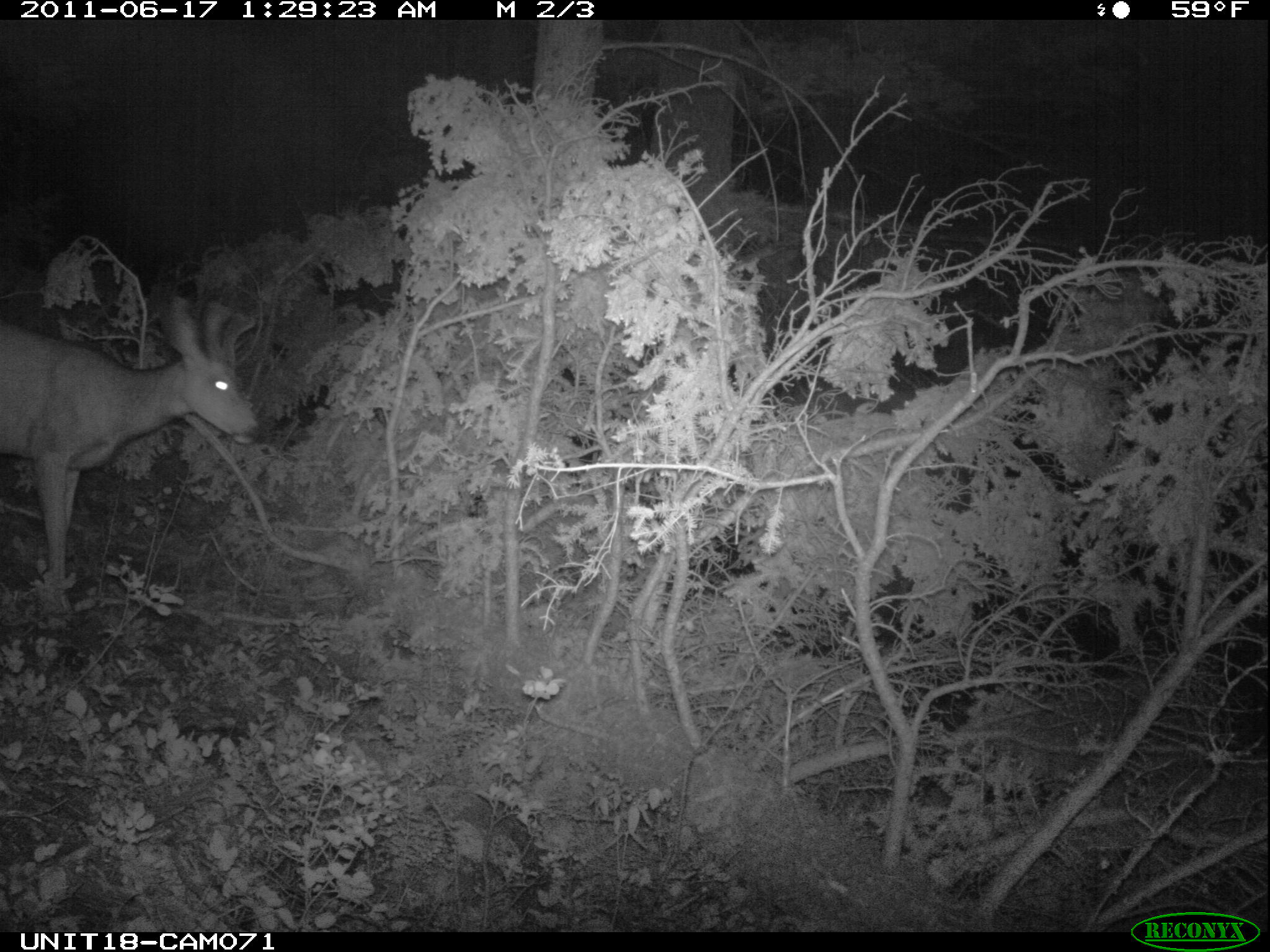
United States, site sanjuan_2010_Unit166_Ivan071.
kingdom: Animalia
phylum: Chordata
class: Mammalia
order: Artiodactyla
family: Cervidae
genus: Odocoileus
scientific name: Odocoileus hemionus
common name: mule deer